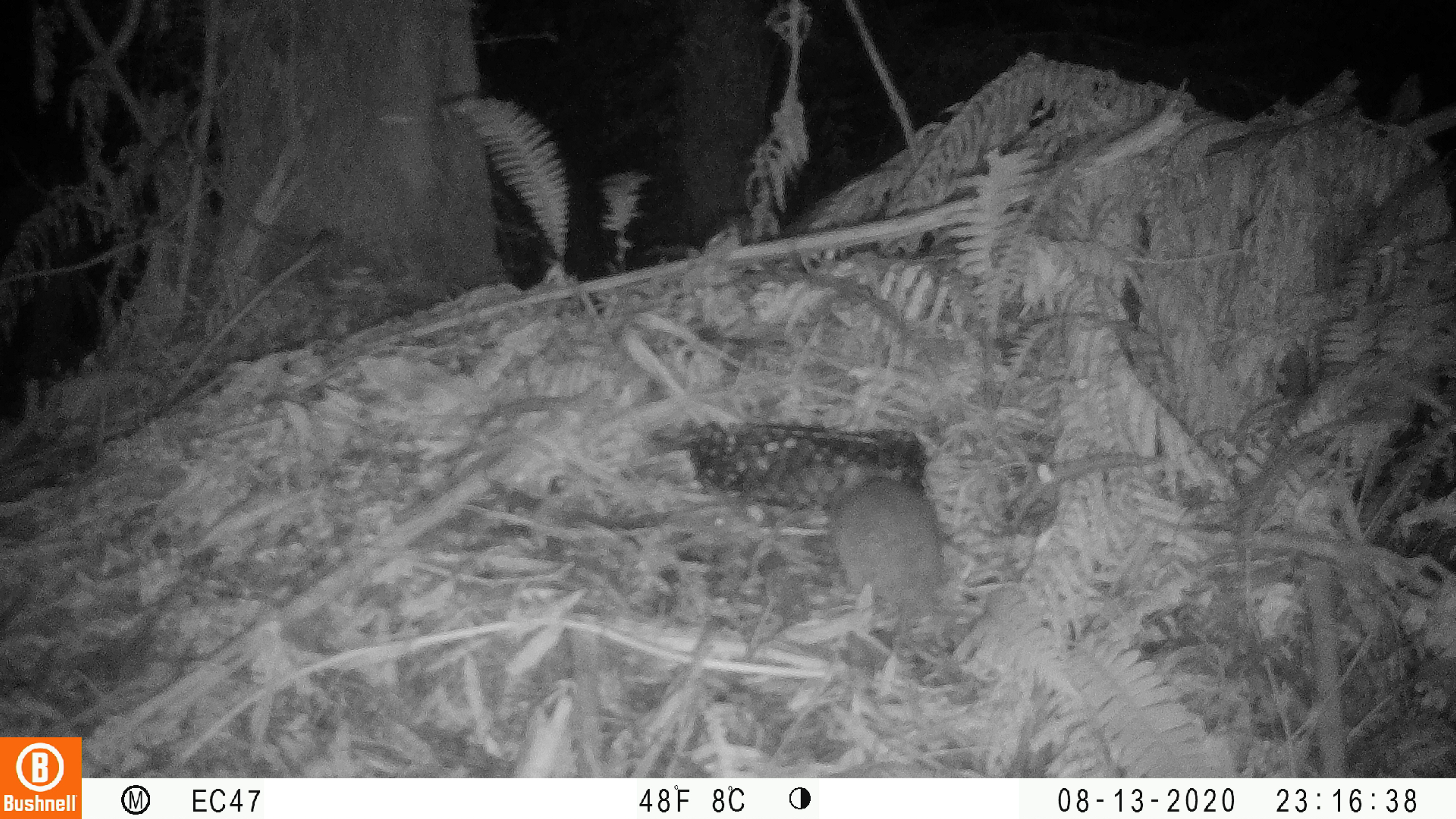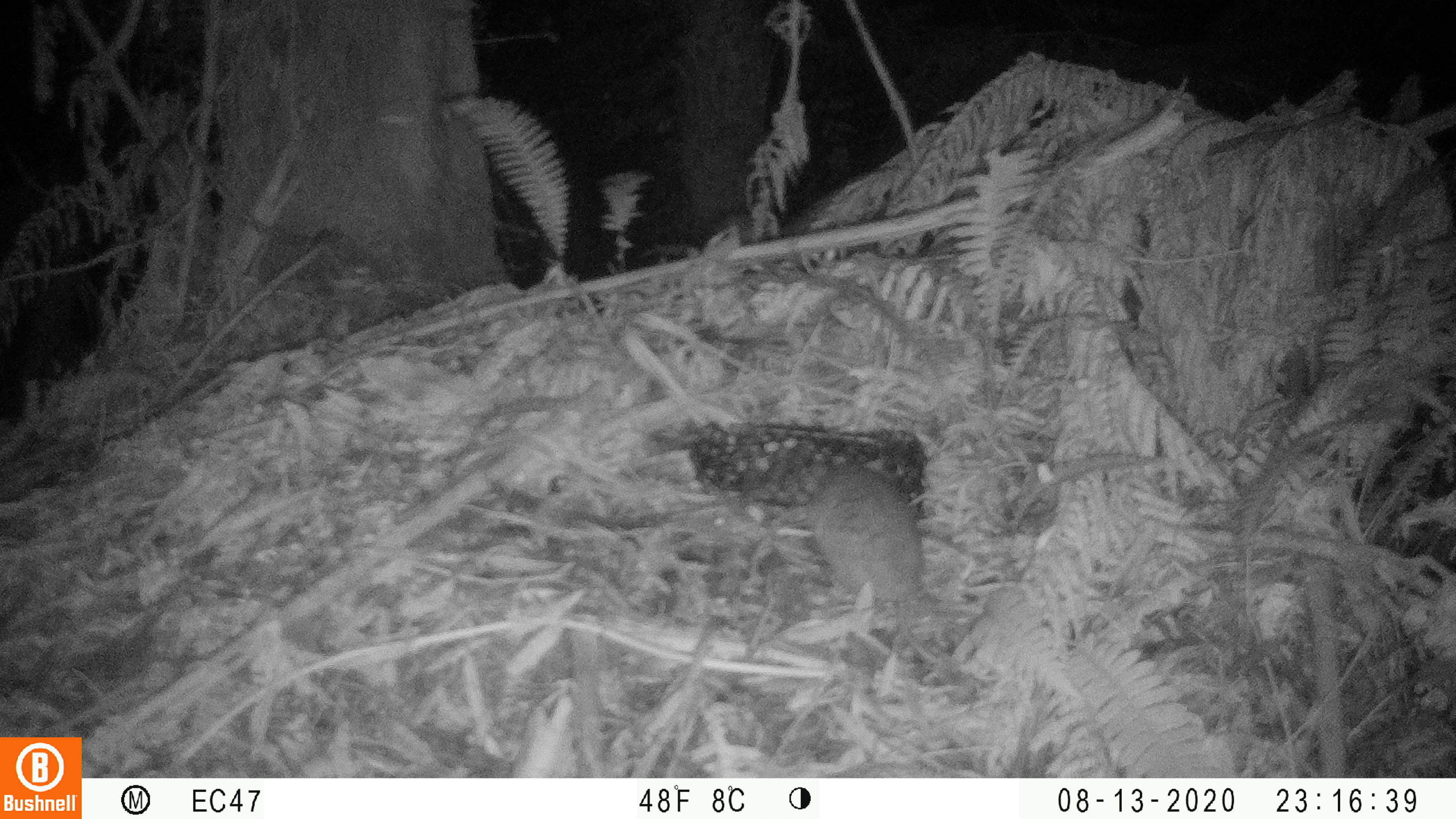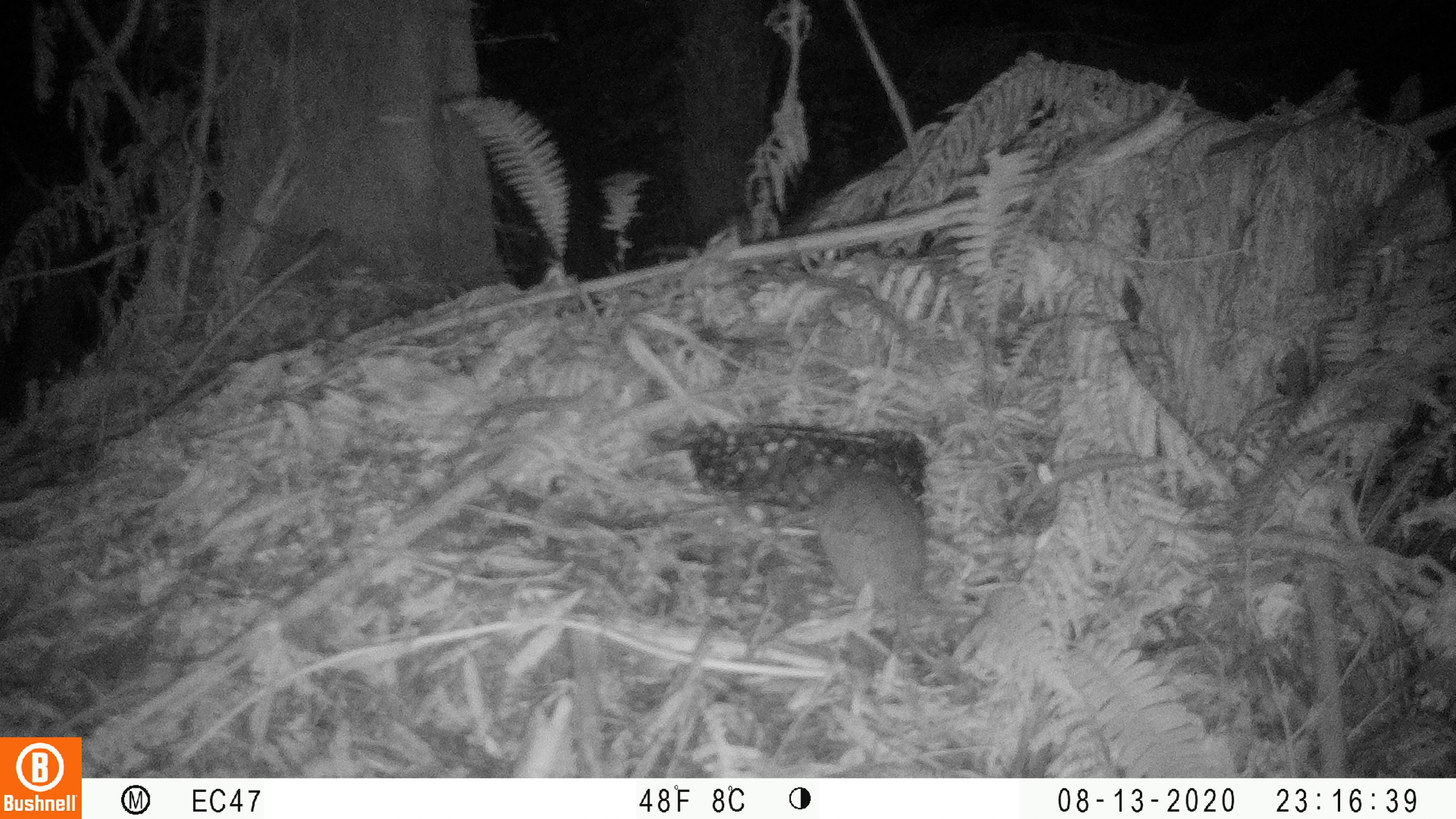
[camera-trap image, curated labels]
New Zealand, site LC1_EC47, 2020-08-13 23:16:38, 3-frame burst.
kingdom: Animalia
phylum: Chordata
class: Mammalia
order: Rodentia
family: Muridae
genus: Rattus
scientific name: Rattus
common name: rat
Rat (Rattus).